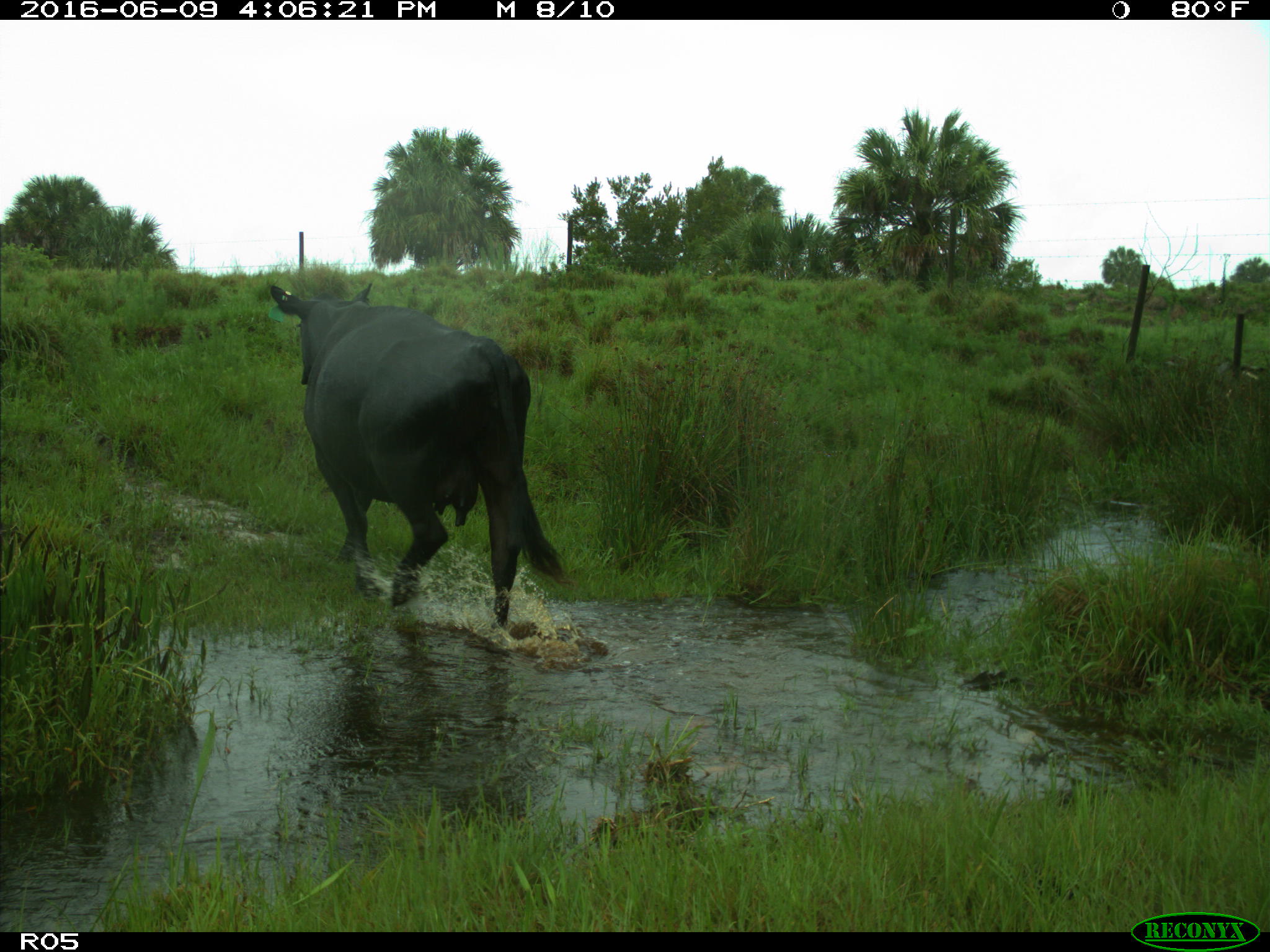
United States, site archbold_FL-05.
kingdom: Animalia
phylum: Chordata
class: Mammalia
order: Artiodactyla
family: Bovidae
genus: Bos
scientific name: Bos taurus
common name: domestic cow